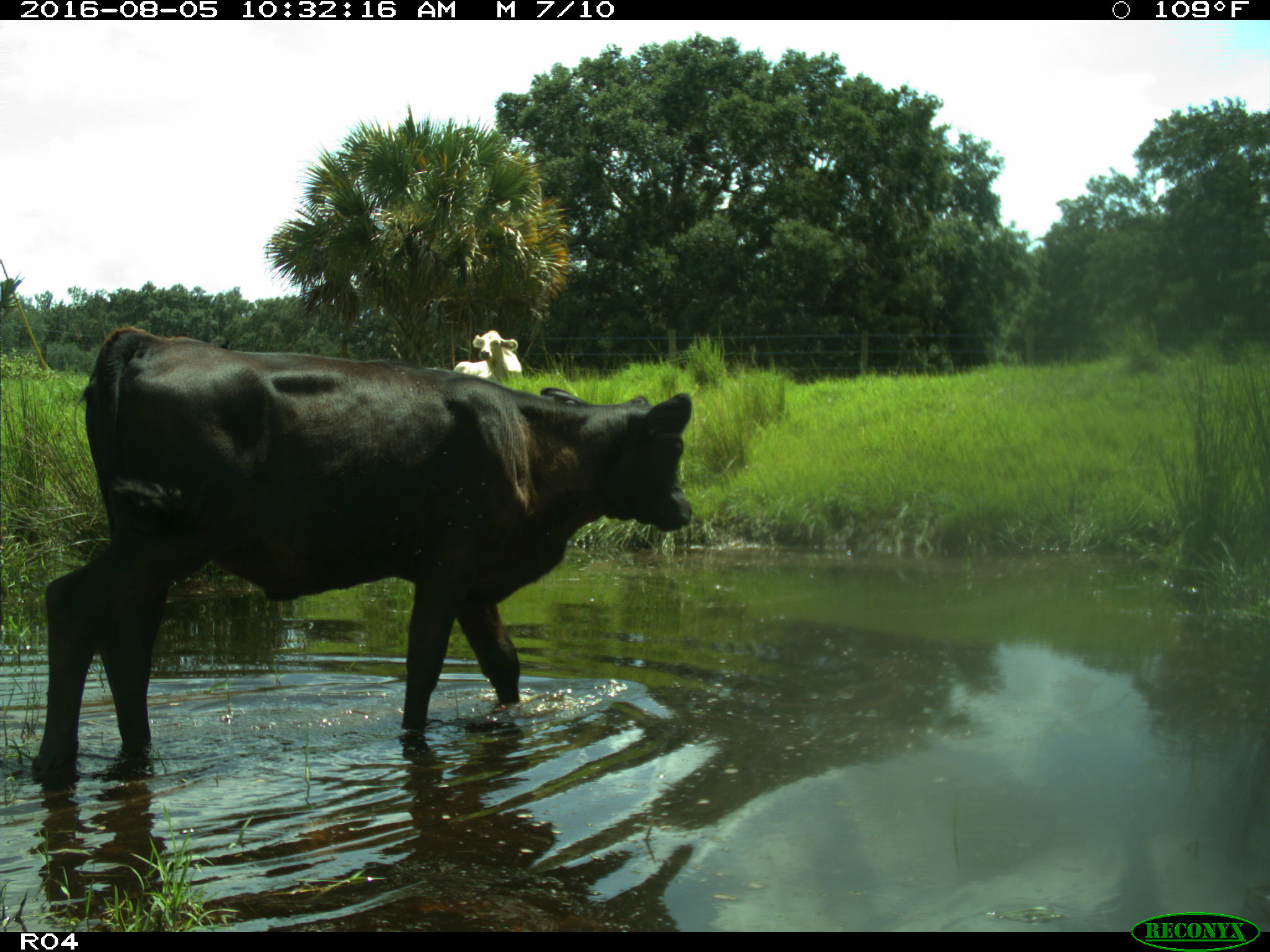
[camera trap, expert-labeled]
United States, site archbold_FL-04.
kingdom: Animalia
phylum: Chordata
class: Mammalia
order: Artiodactyla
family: Bovidae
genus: Bos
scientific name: Bos taurus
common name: domestic cow